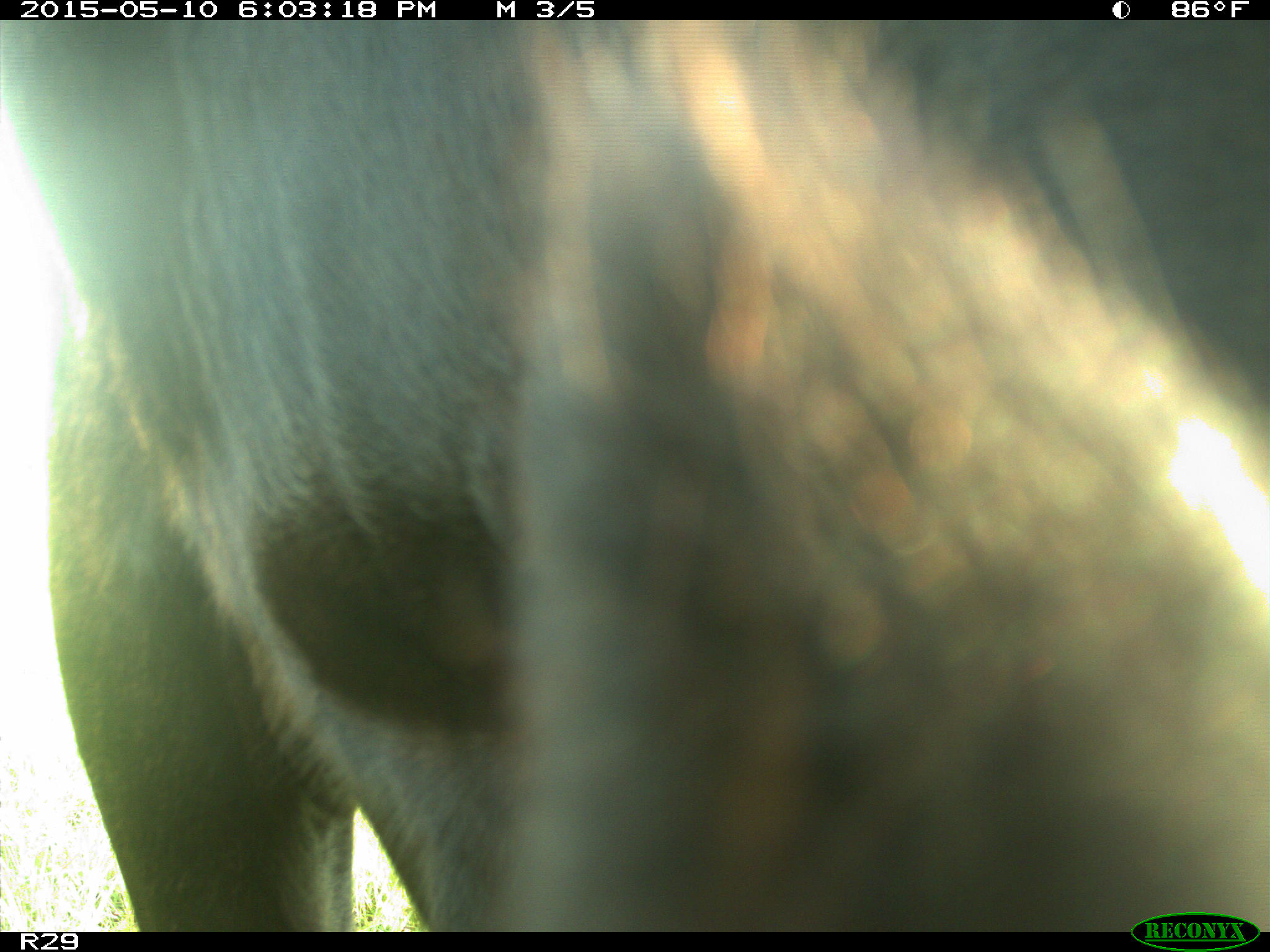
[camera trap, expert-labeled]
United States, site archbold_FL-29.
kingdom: Animalia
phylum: Chordata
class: Mammalia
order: Artiodactyla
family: Bovidae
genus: Bos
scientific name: Bos taurus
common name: domestic cow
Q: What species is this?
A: Bos taurus (domestic cow).